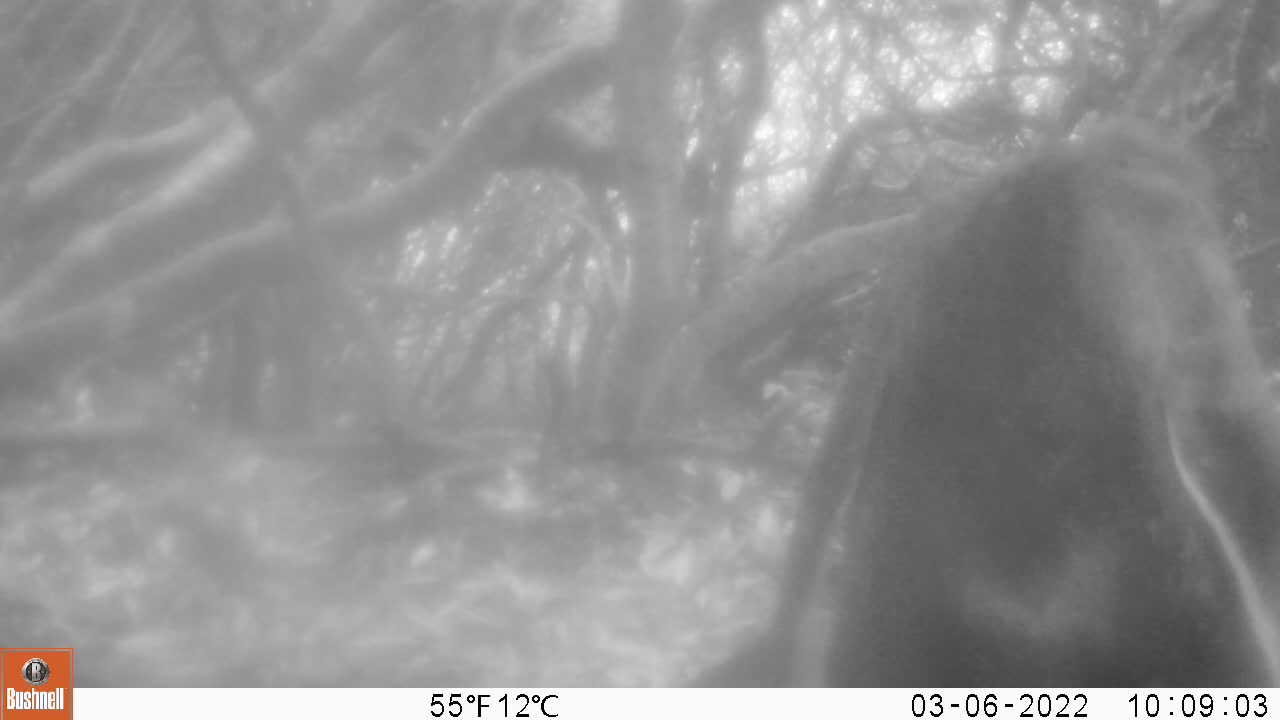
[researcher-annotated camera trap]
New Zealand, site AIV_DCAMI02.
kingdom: Animalia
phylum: Chordata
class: Aves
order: Sphenisciformes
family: Spheniscidae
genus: Megadyptes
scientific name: Megadyptes antipodes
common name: yellow-eyed penguin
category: yellow eyed penguin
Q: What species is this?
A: Yellow eyed penguin (yellow-eyed penguin) (Megadyptes antipodes).